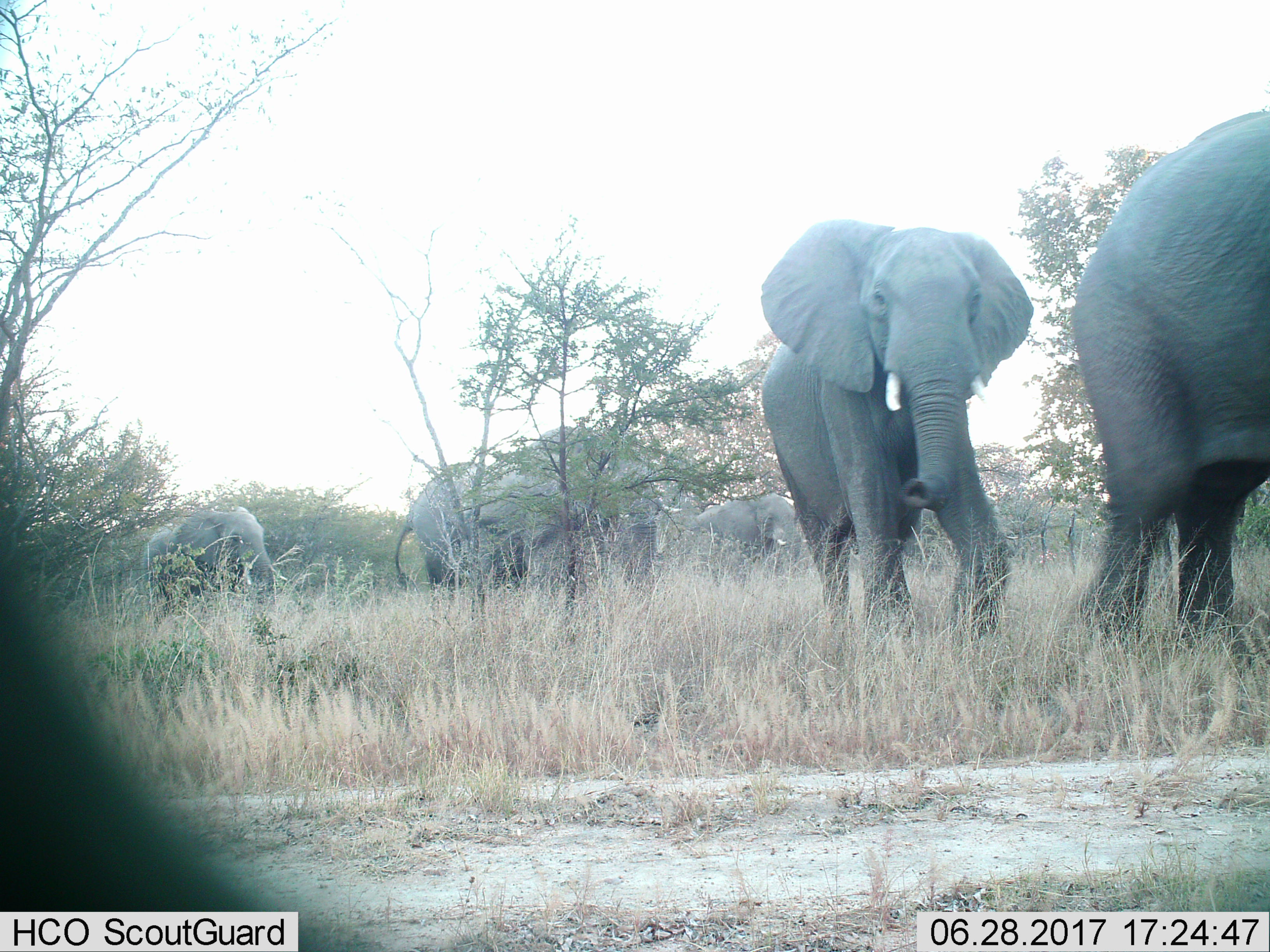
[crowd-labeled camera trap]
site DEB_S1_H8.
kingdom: Animalia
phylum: Chordata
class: Mammalia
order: Proboscidea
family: Elephantidae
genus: Loxodonta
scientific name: Loxodonta africana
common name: african bush elephant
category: elephant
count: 6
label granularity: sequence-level